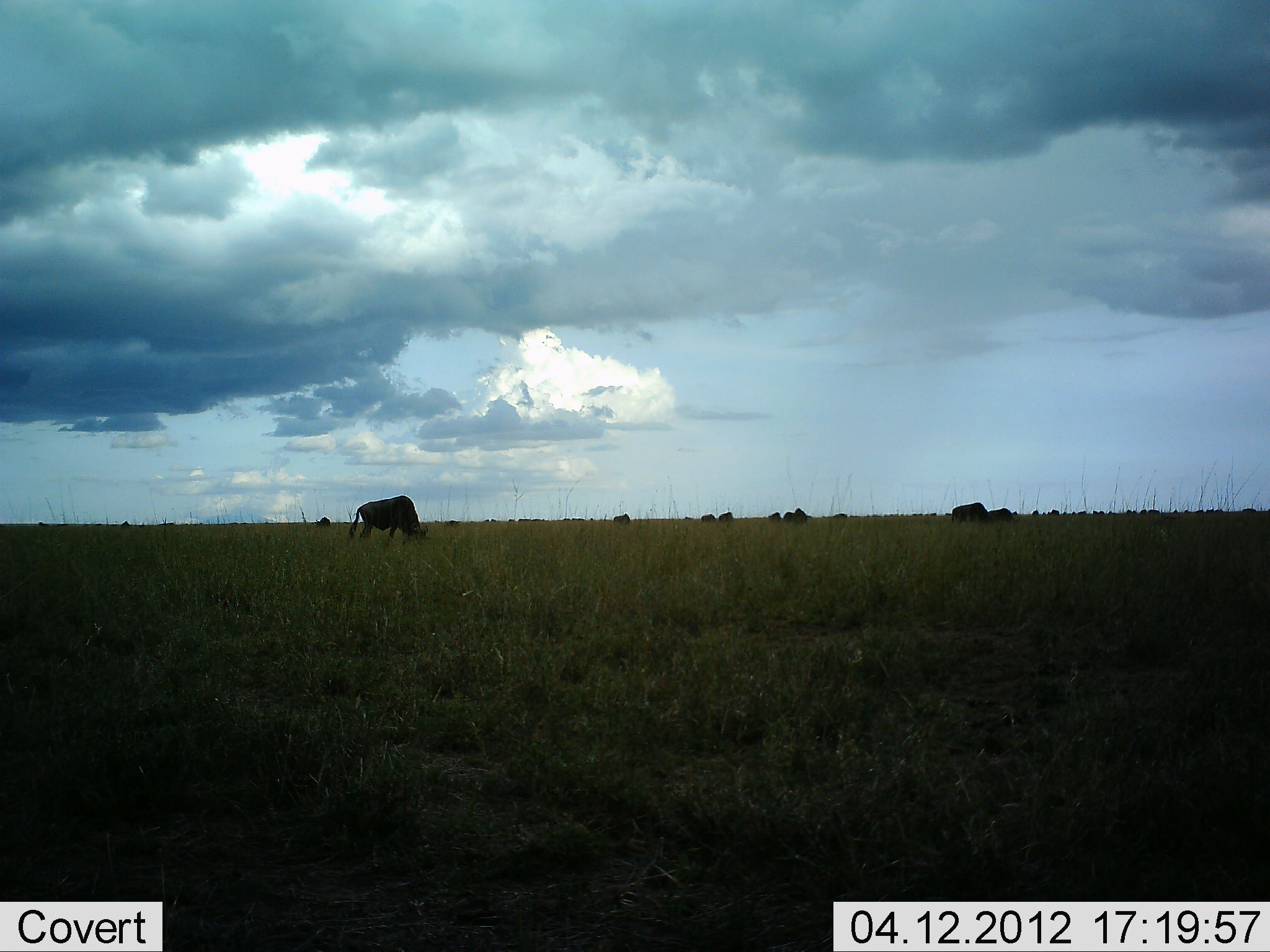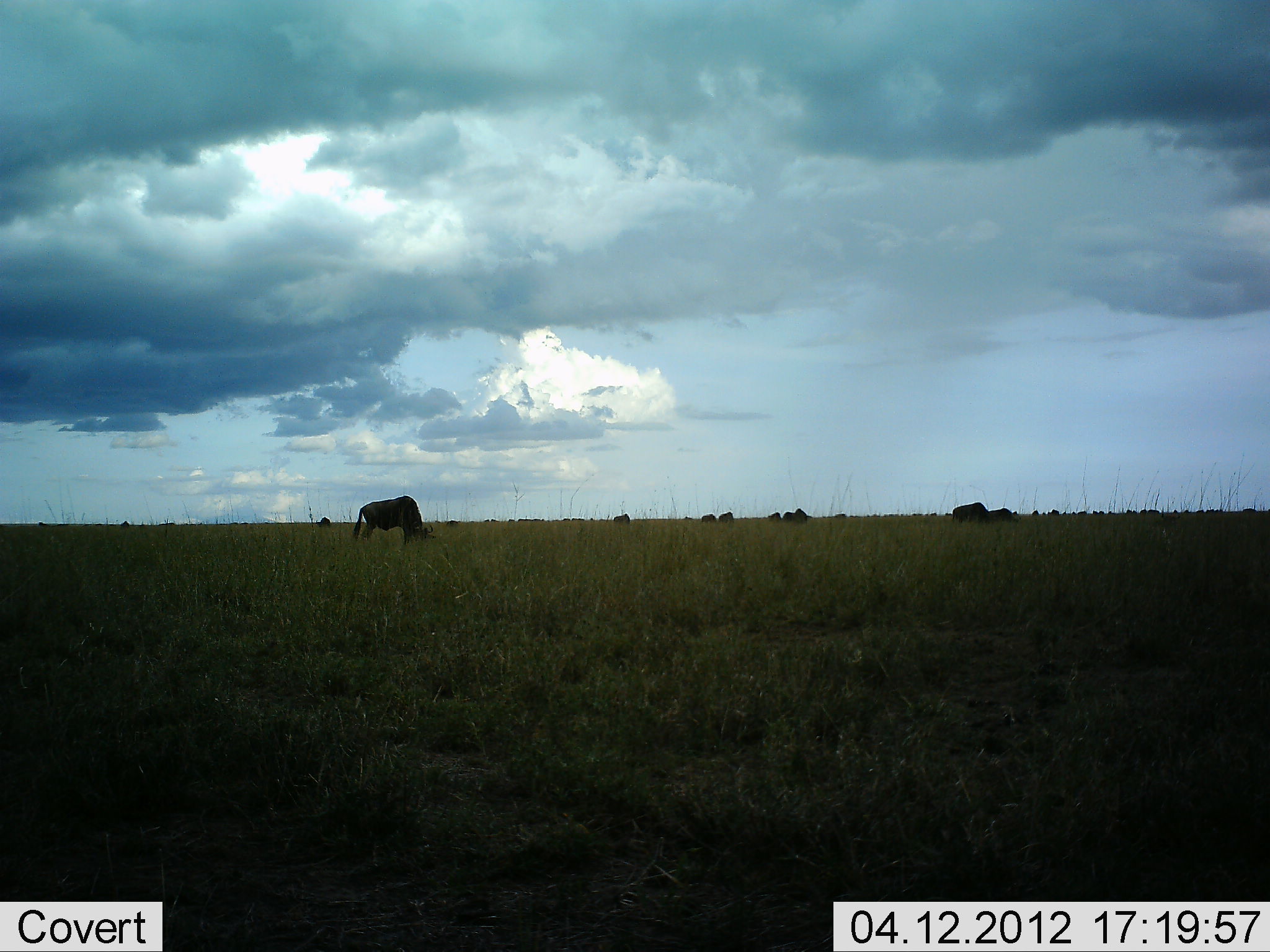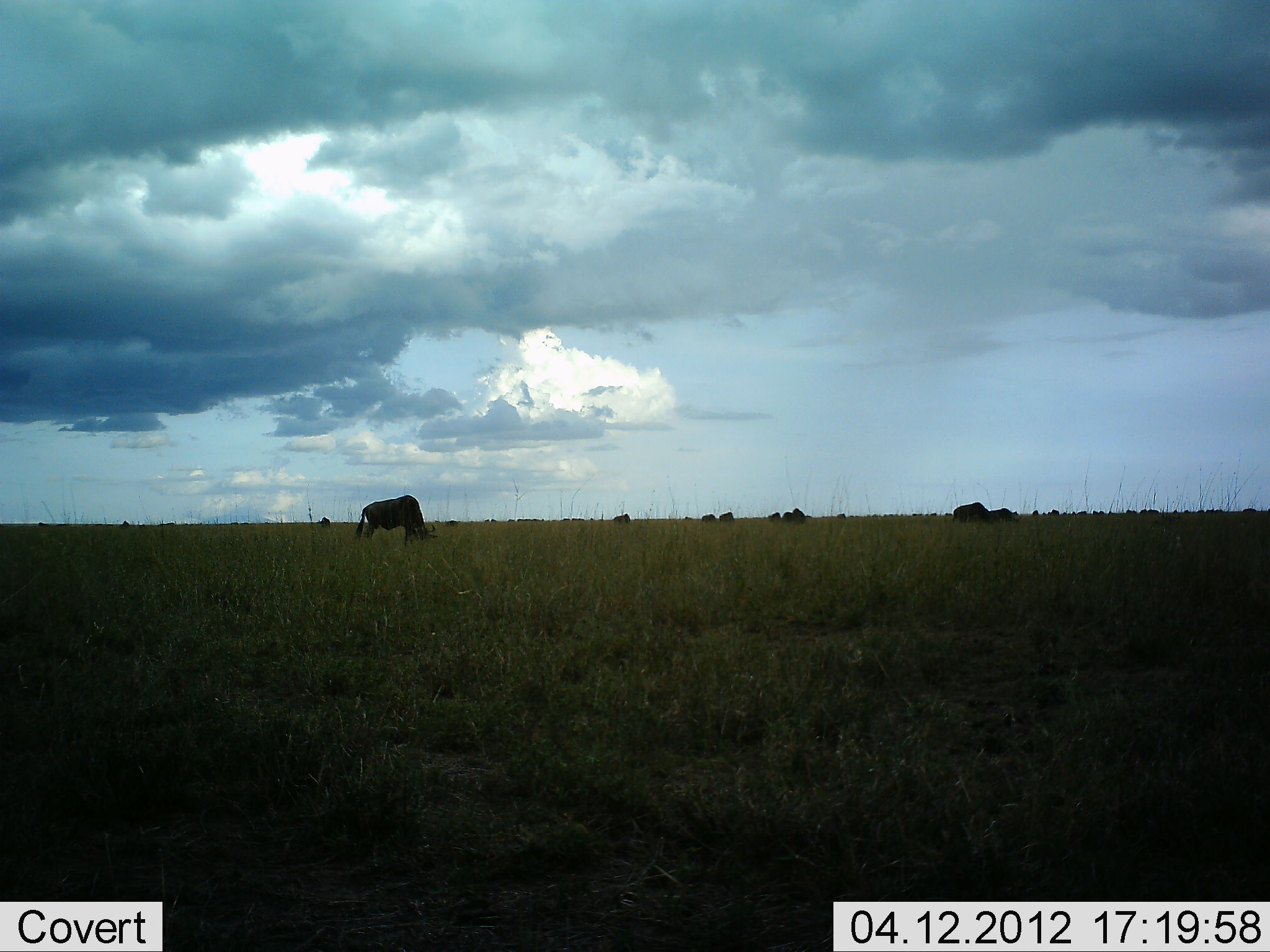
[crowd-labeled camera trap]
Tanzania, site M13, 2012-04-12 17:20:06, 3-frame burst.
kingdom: Animalia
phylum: Chordata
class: Mammalia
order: Artiodactyla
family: Bovidae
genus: Connochaetes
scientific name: Connochaetes taurinus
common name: blue wildebeest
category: wildebeest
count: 10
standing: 45%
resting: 0%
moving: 9%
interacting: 0%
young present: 0%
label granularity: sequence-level